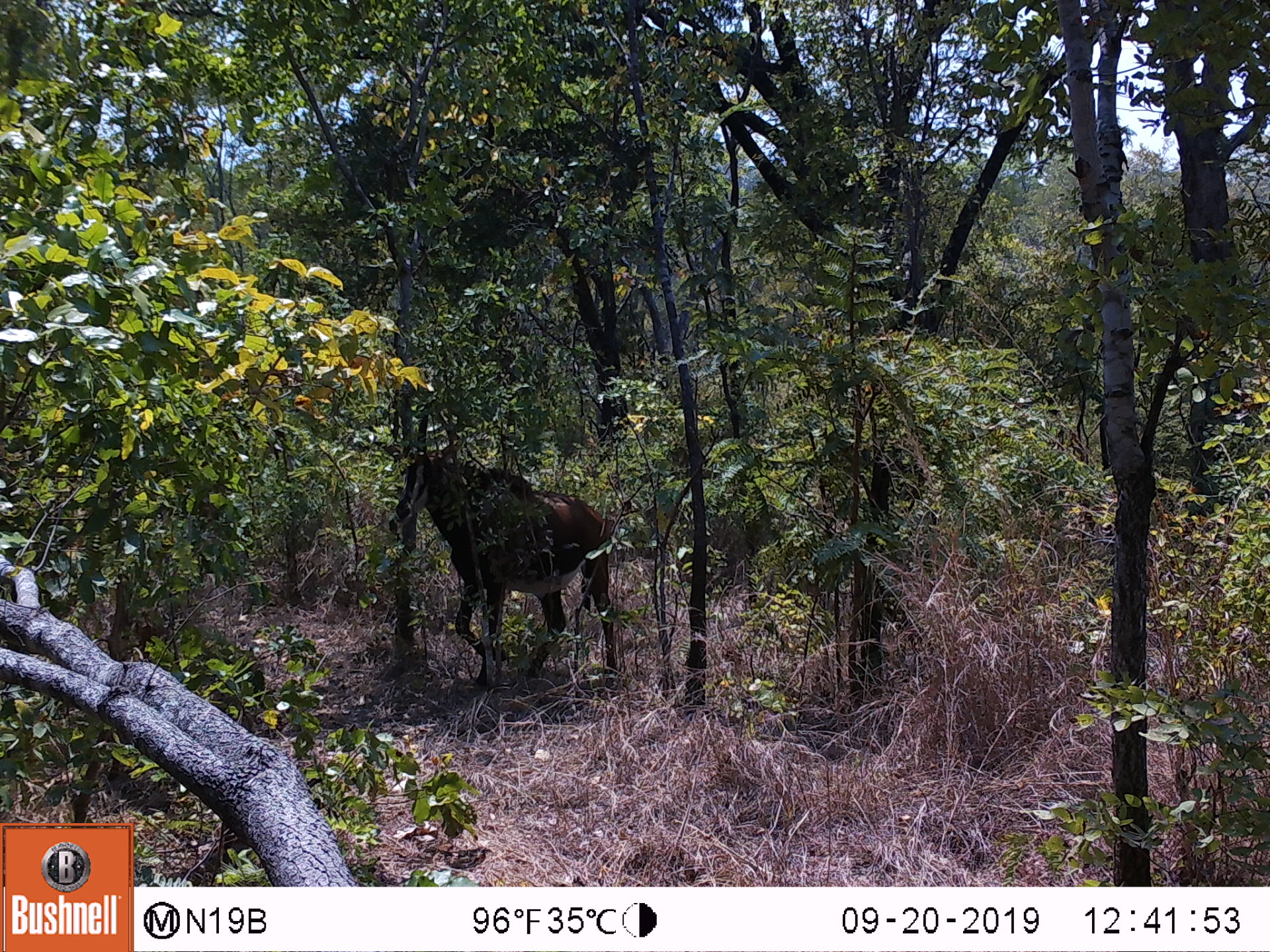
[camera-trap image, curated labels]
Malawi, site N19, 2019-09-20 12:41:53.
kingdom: Animalia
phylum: Chordata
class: Mammalia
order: Artiodactyla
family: Bovidae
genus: Hippotragus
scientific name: Hippotragus niger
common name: sable antelope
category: sable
Sable (sable antelope) (Hippotragus niger), count 1.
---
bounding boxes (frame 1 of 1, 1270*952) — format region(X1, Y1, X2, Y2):
sable: region(387, 366, 636, 692)